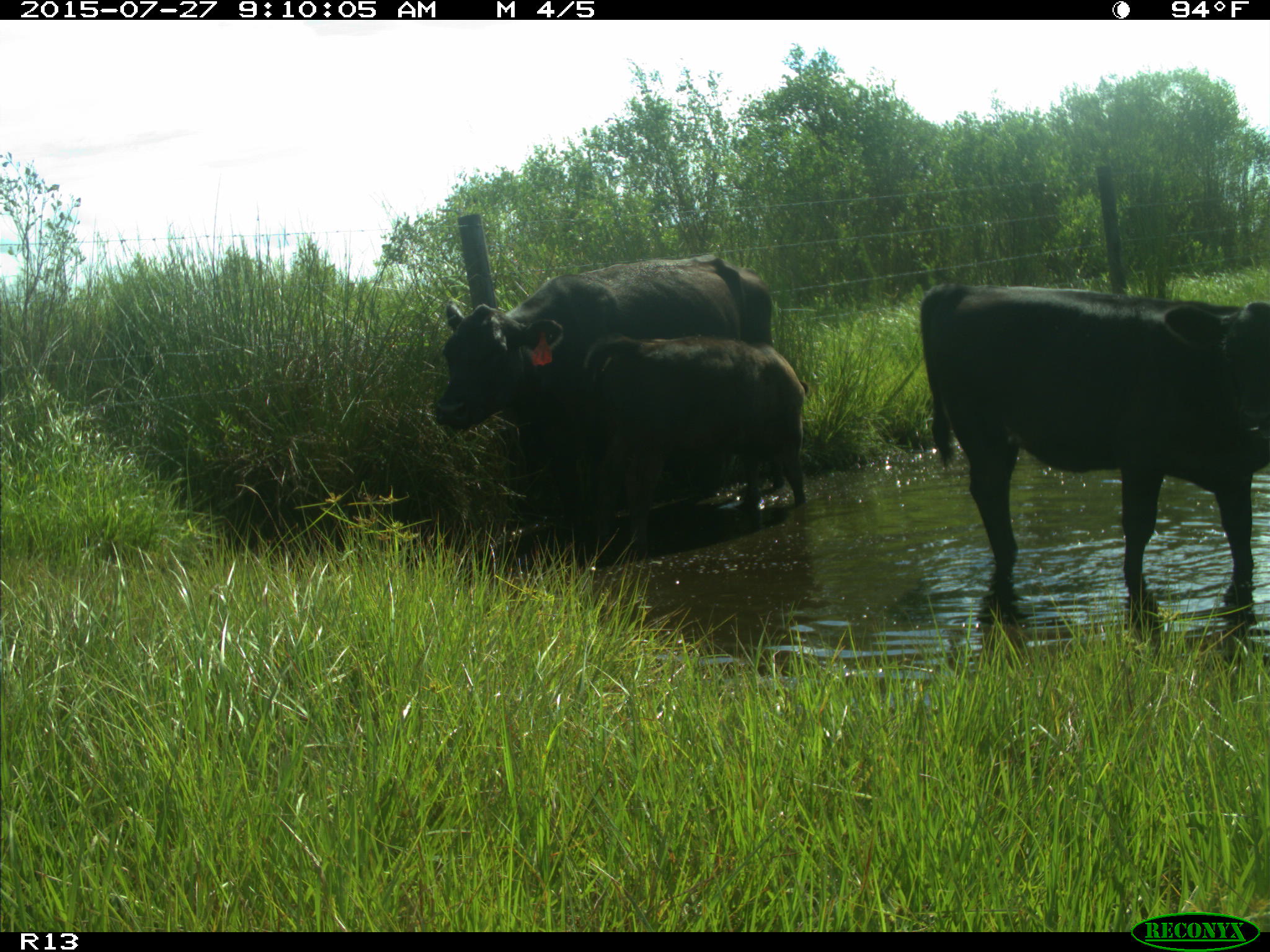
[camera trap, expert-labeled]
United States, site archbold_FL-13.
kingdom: Animalia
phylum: Chordata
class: Mammalia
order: Artiodactyla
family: Bovidae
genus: Bos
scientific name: Bos taurus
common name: domestic cow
Bos taurus (domestic cow).